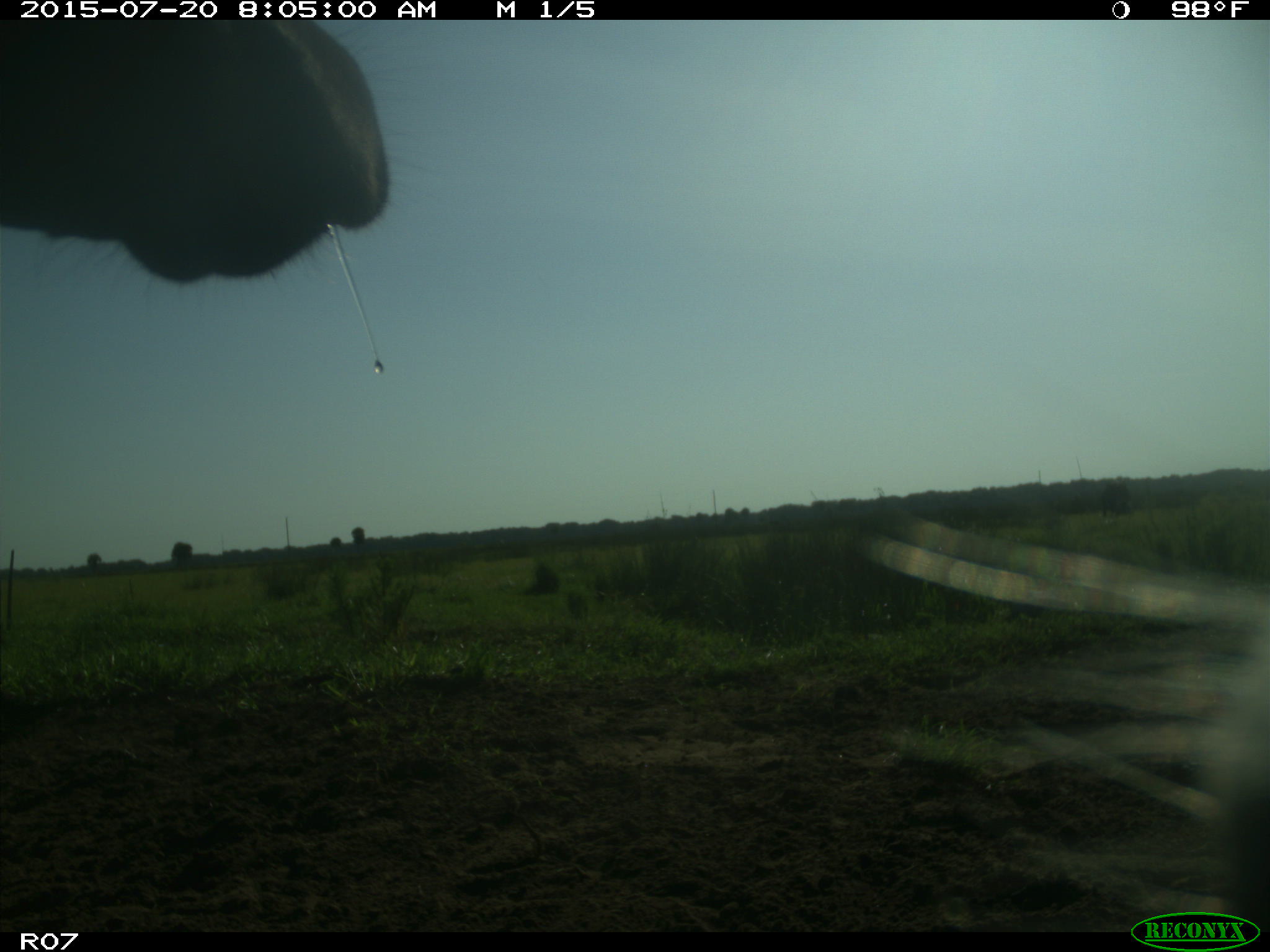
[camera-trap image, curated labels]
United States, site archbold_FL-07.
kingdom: Animalia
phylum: Chordata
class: Mammalia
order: Artiodactyla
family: Bovidae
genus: Bos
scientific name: Bos taurus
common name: domestic cow